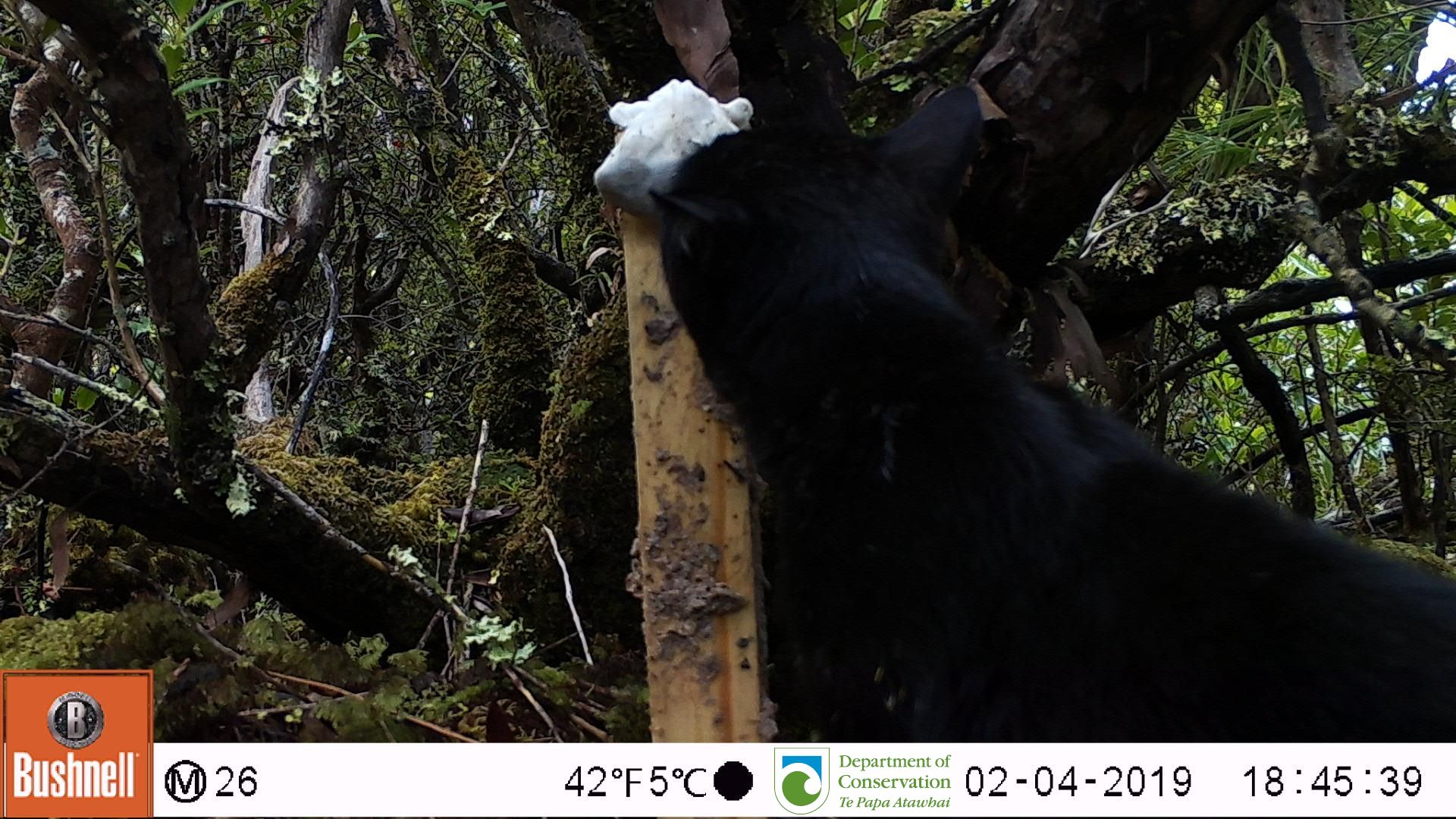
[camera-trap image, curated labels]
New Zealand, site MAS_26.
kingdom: Animalia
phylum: Chordata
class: Mammalia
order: Carnivora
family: Felidae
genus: Felis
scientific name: Felis catus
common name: domestic cat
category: cat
Cat (domestic cat) (Felis catus).